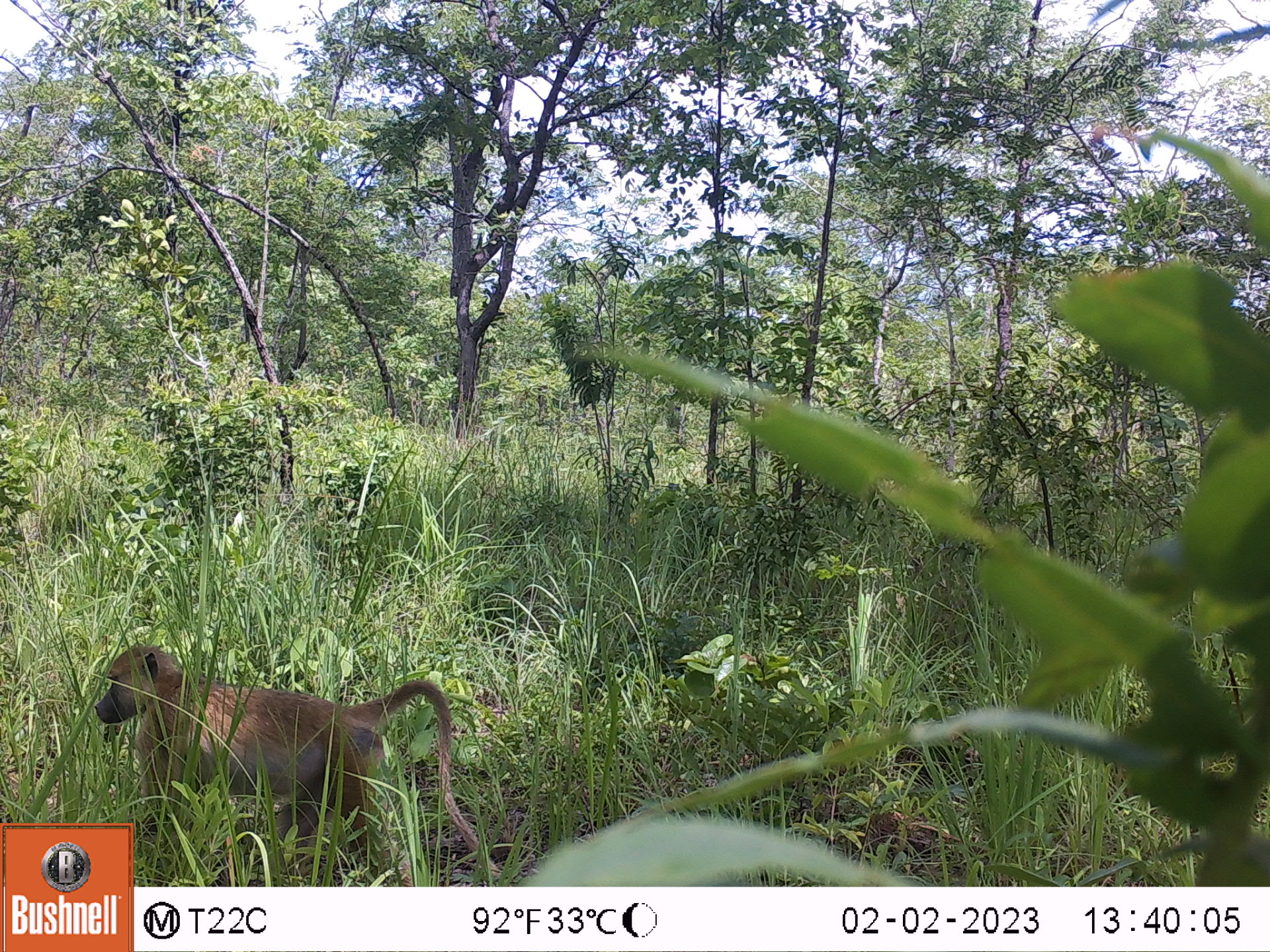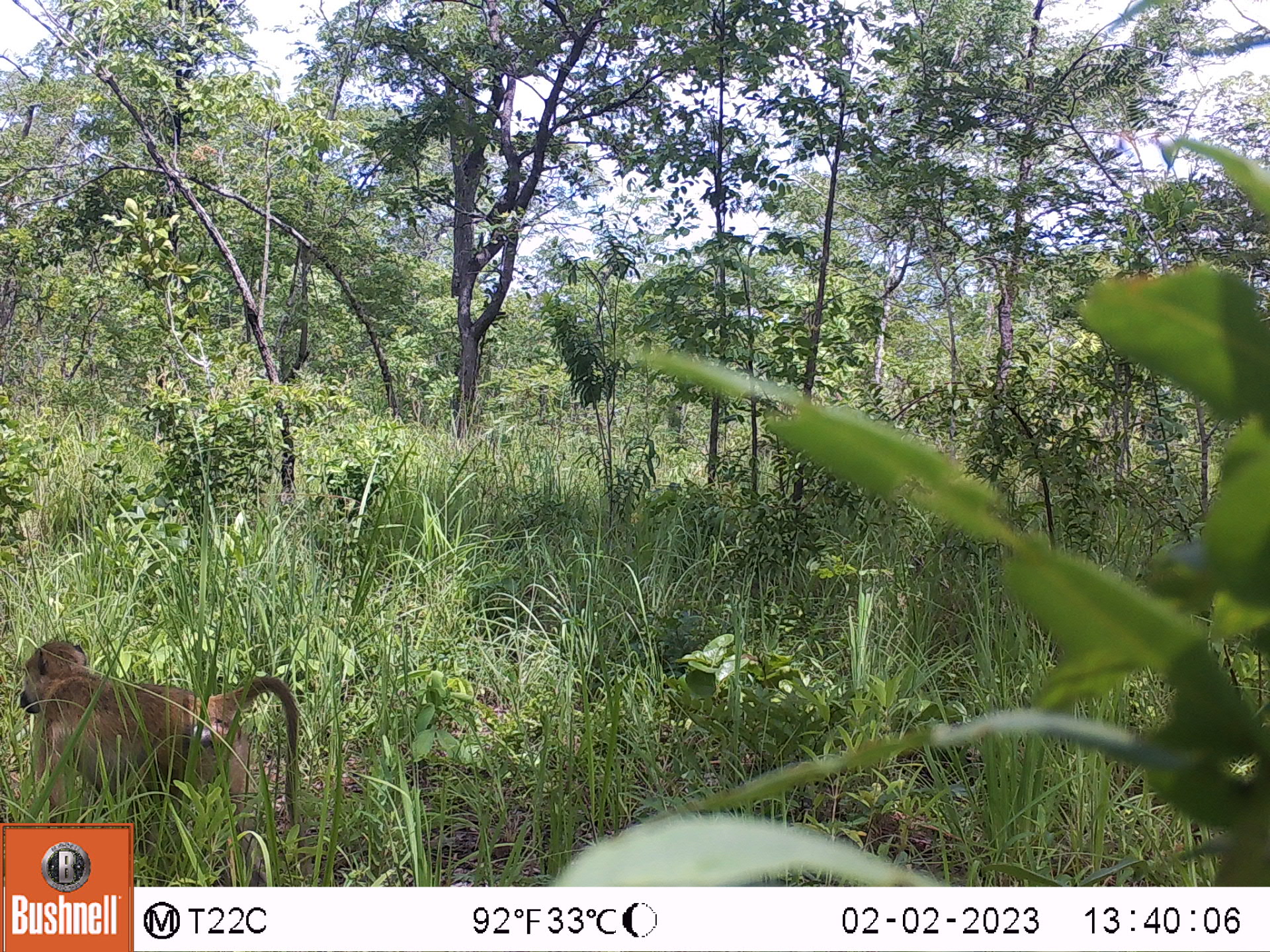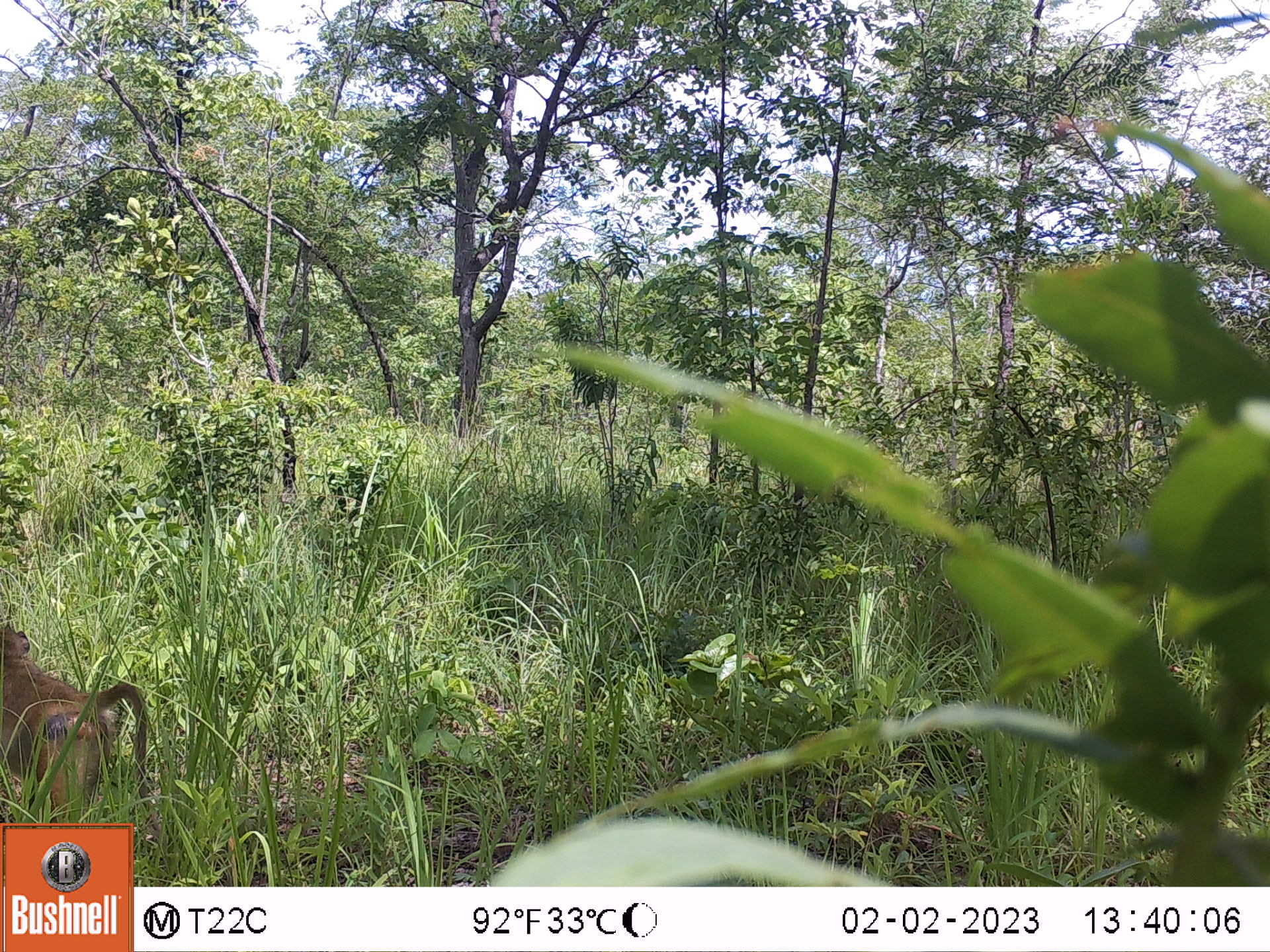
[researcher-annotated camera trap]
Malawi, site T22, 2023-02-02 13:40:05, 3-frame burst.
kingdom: Animalia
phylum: Chordata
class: Mammalia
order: Primates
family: Cercopithecidae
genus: Papio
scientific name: Papio cynocephalus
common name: yellow baboon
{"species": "yellow baboon (Papio cynocephalus)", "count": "1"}